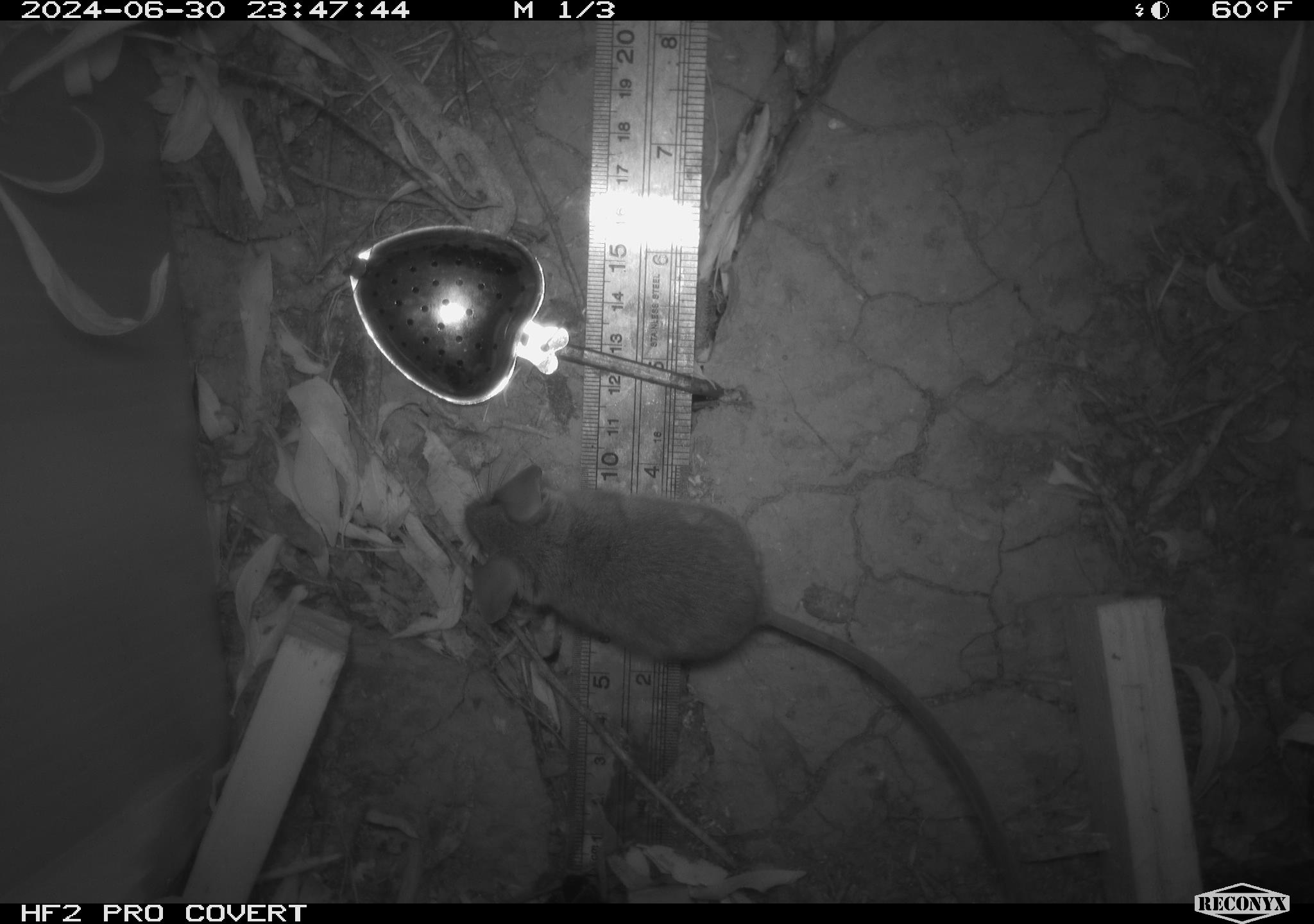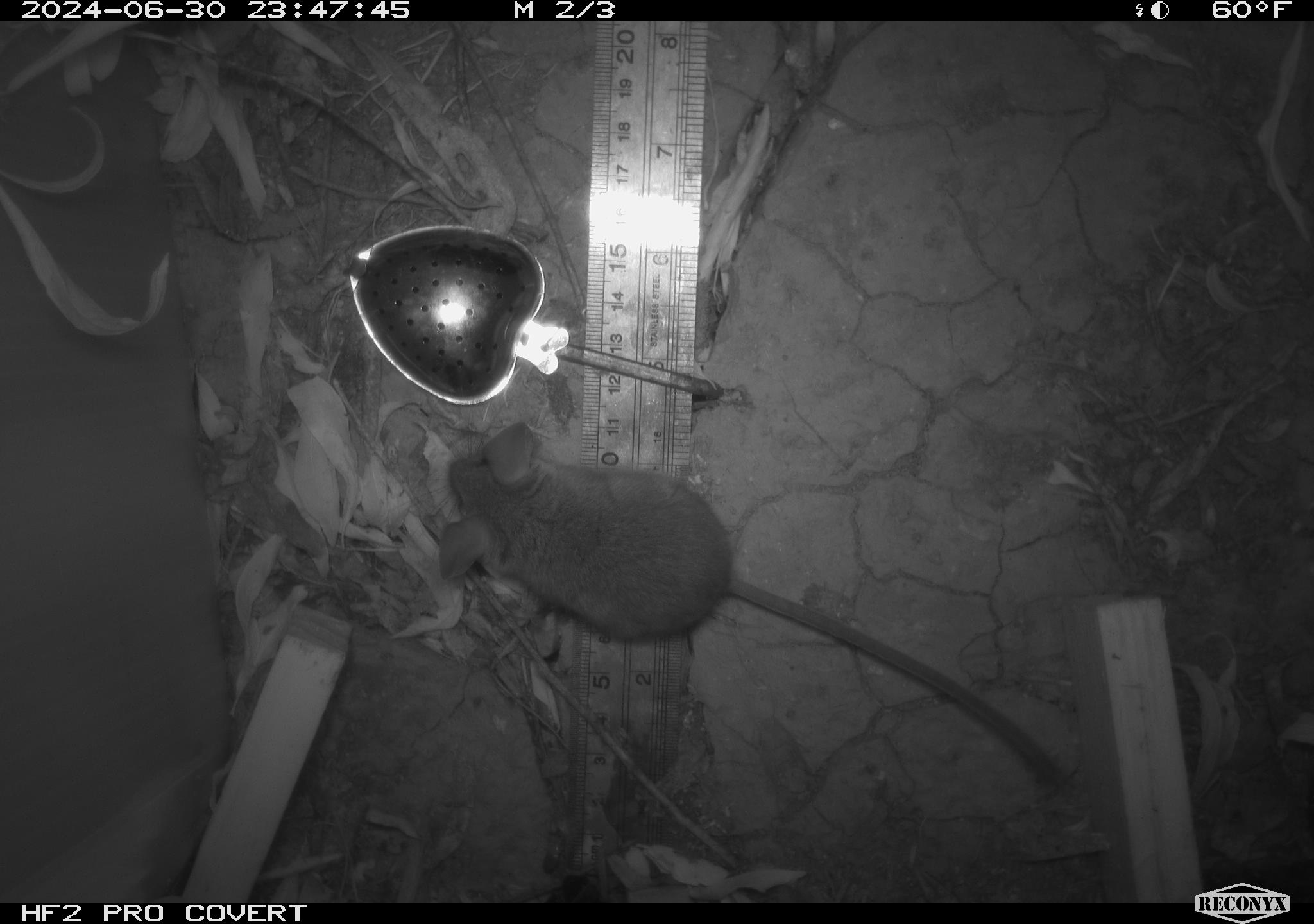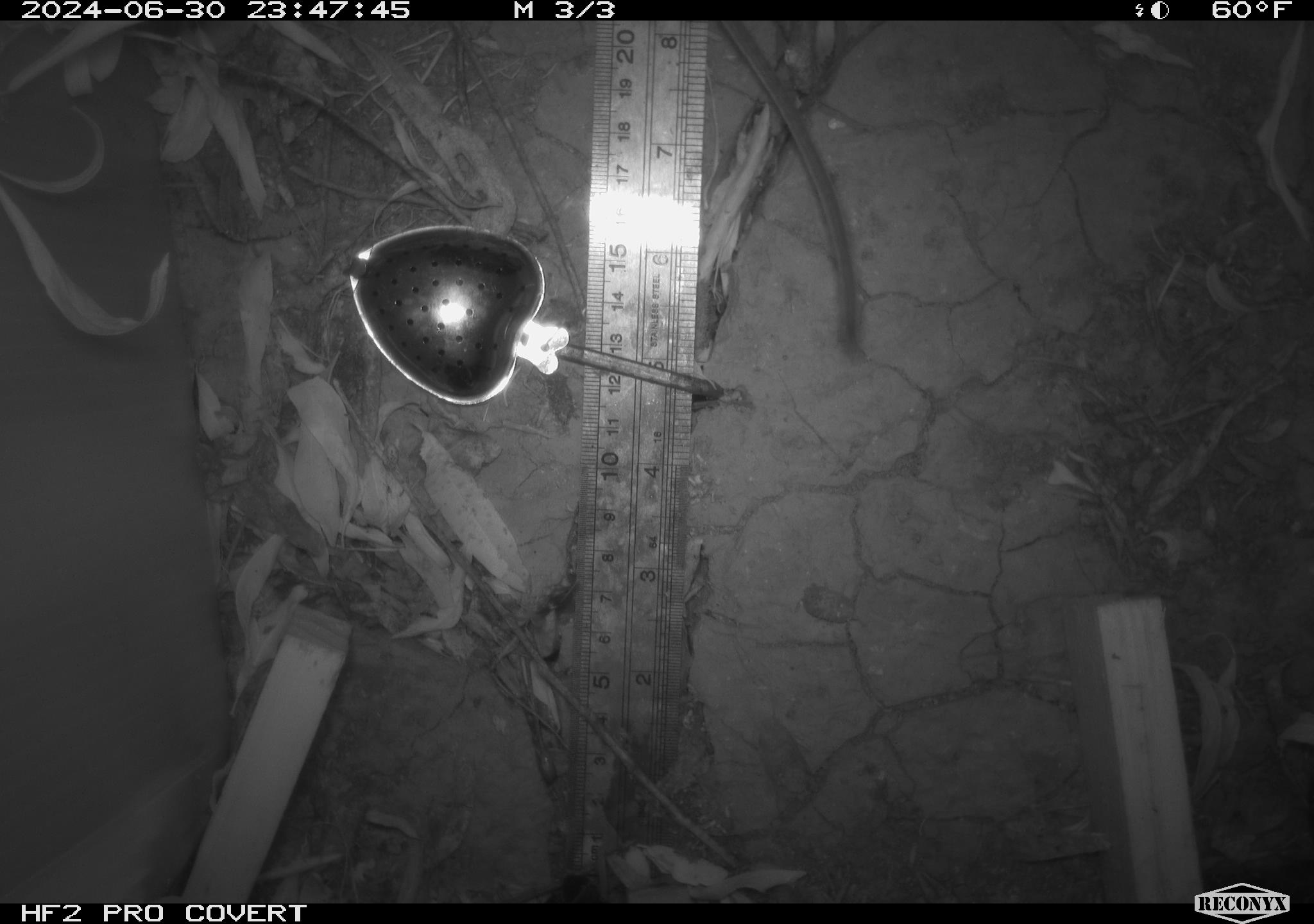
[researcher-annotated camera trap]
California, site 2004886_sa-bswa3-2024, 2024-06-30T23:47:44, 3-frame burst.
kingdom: Animalia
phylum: Chordata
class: Mammalia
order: Rodentia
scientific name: Rodentia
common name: mouse species